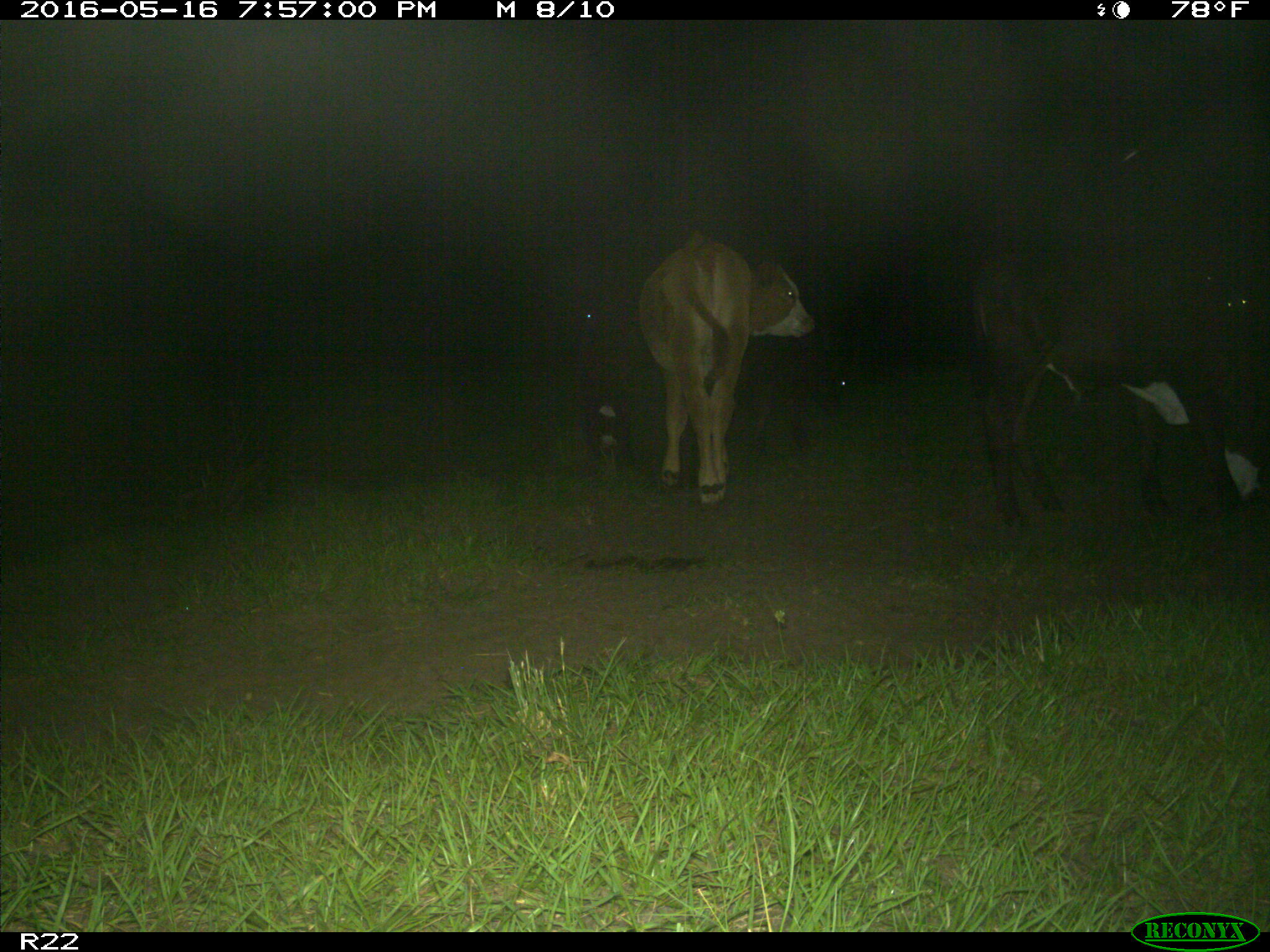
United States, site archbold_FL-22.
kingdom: Animalia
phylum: Chordata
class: Mammalia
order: Artiodactyla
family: Bovidae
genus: Bos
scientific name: Bos taurus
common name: domestic cow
Bos taurus (domestic cow).